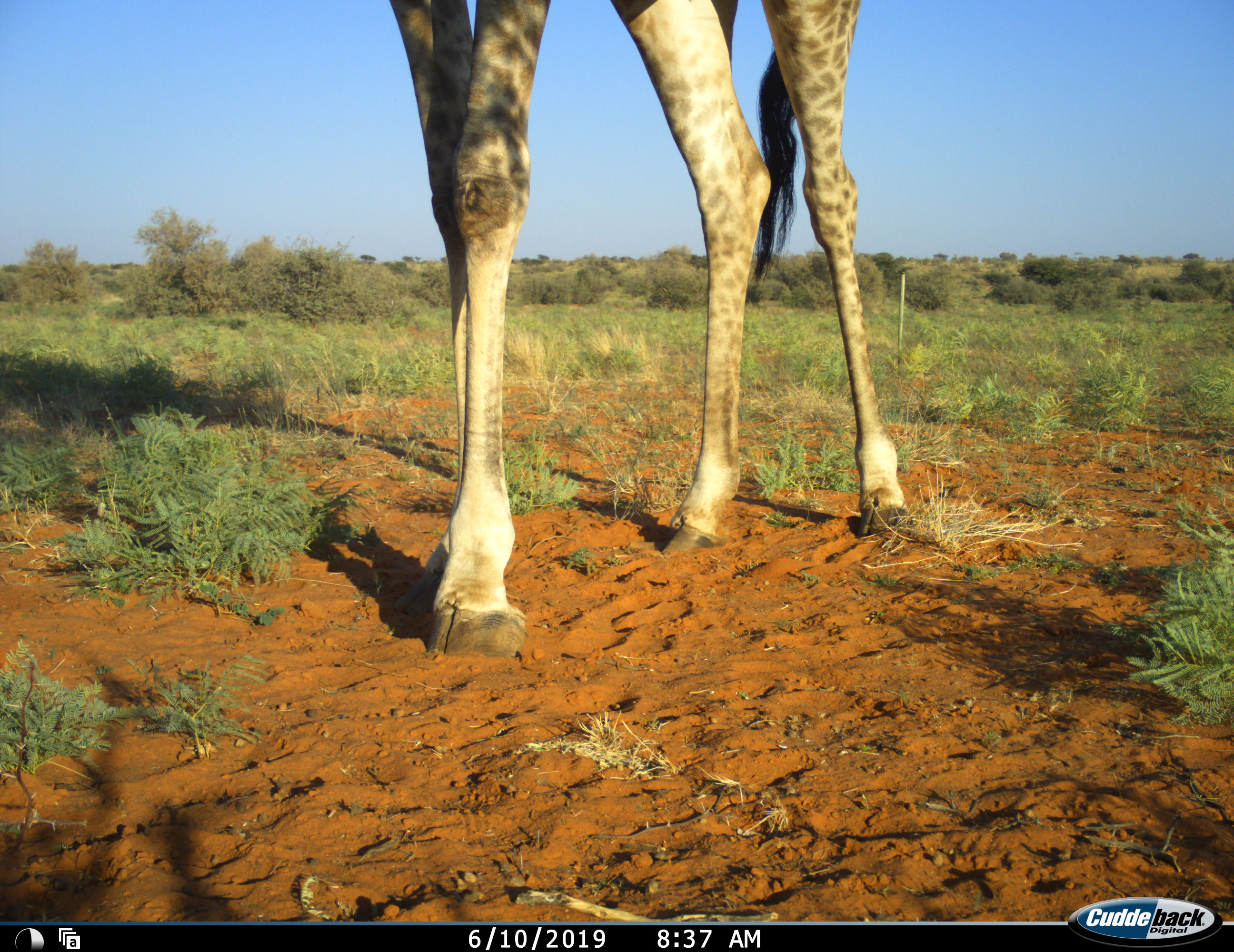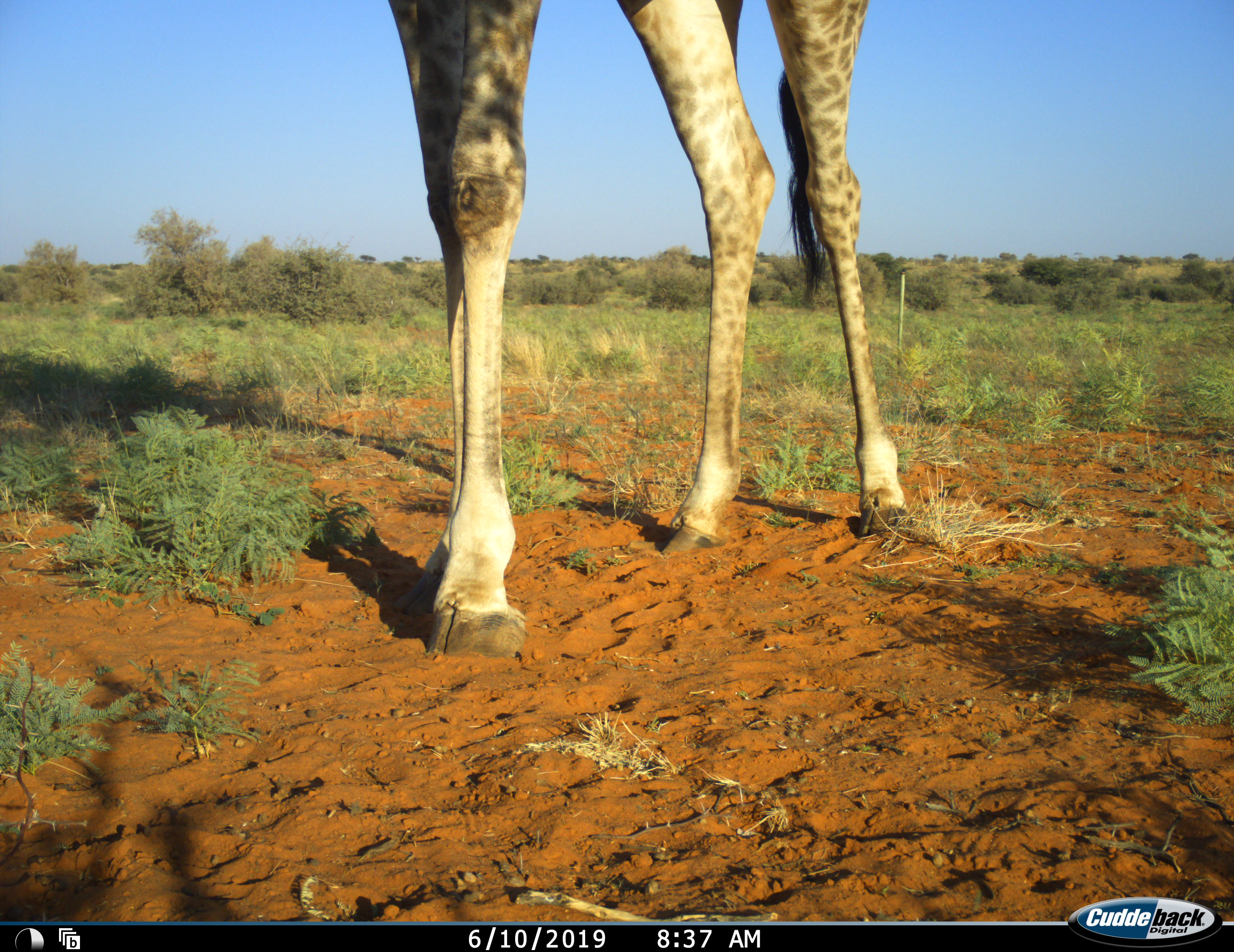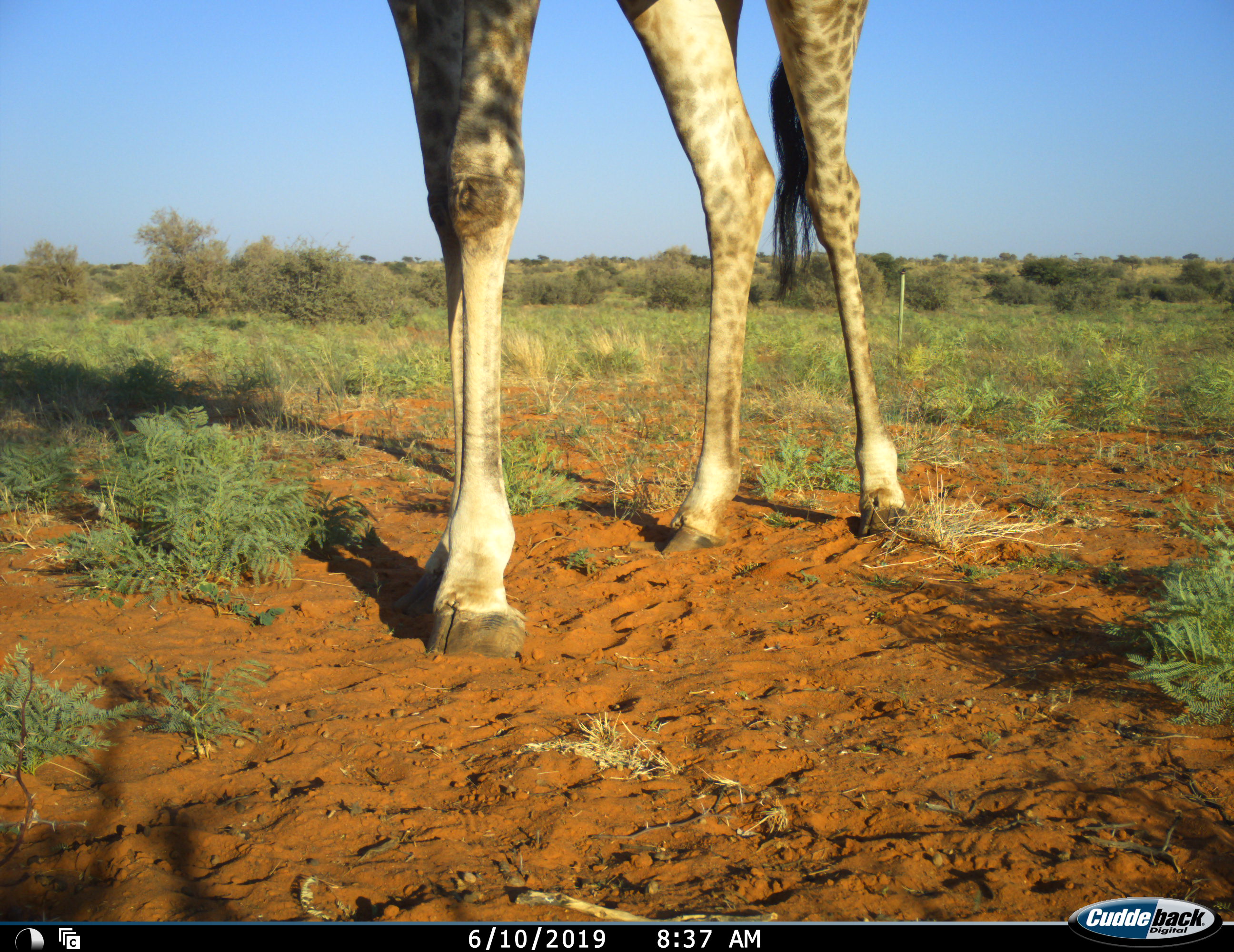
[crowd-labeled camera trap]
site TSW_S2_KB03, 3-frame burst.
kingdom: Animalia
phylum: Chordata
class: Mammalia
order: Artiodactyla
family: Giraffidae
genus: Giraffa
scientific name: Giraffa camelopardalis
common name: giraffe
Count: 1.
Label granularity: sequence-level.